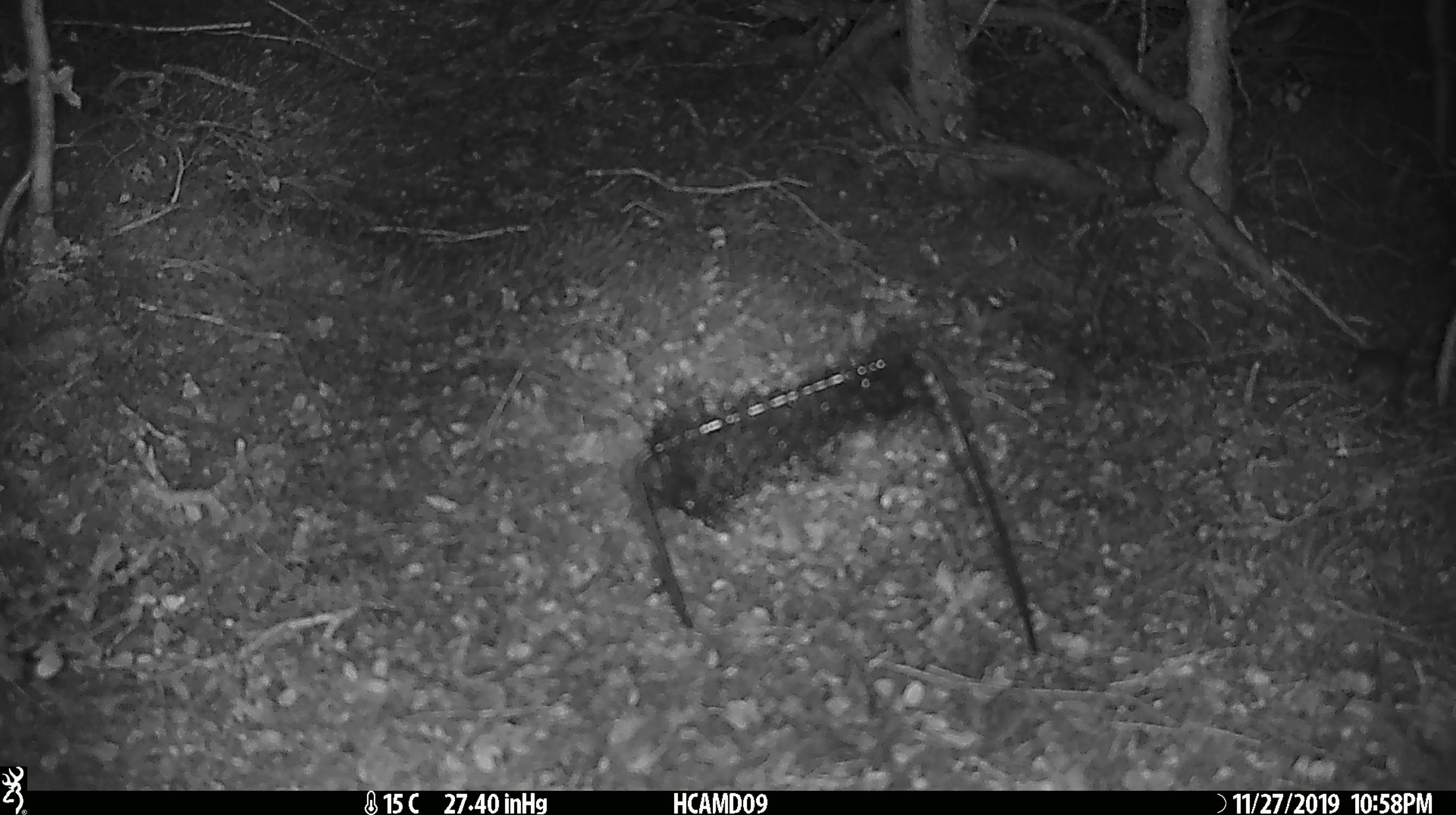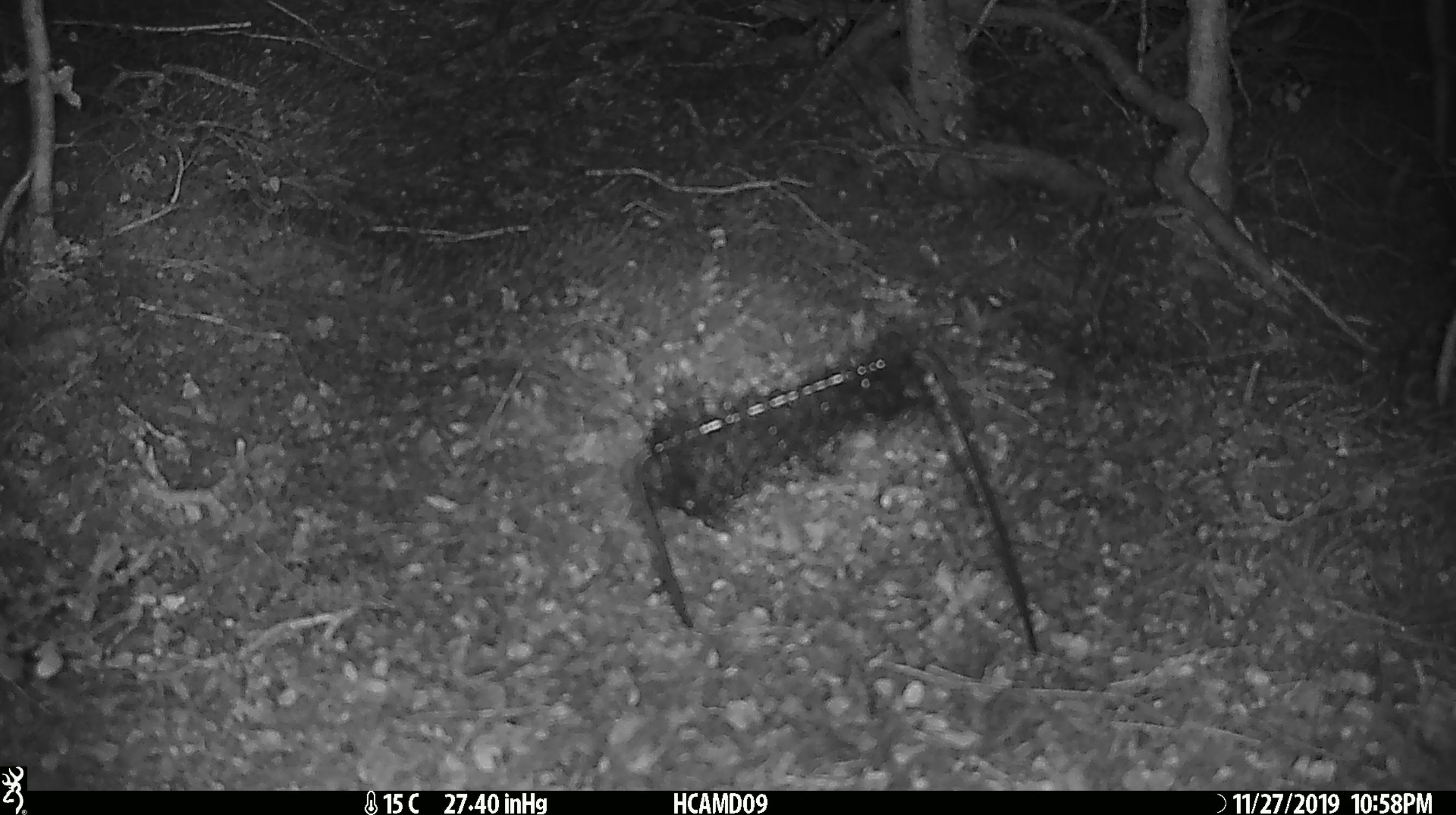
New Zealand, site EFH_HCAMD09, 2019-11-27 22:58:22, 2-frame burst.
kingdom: Animalia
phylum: Chordata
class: Mammalia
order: Rodentia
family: Muridae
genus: Mus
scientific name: Mus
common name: mouse